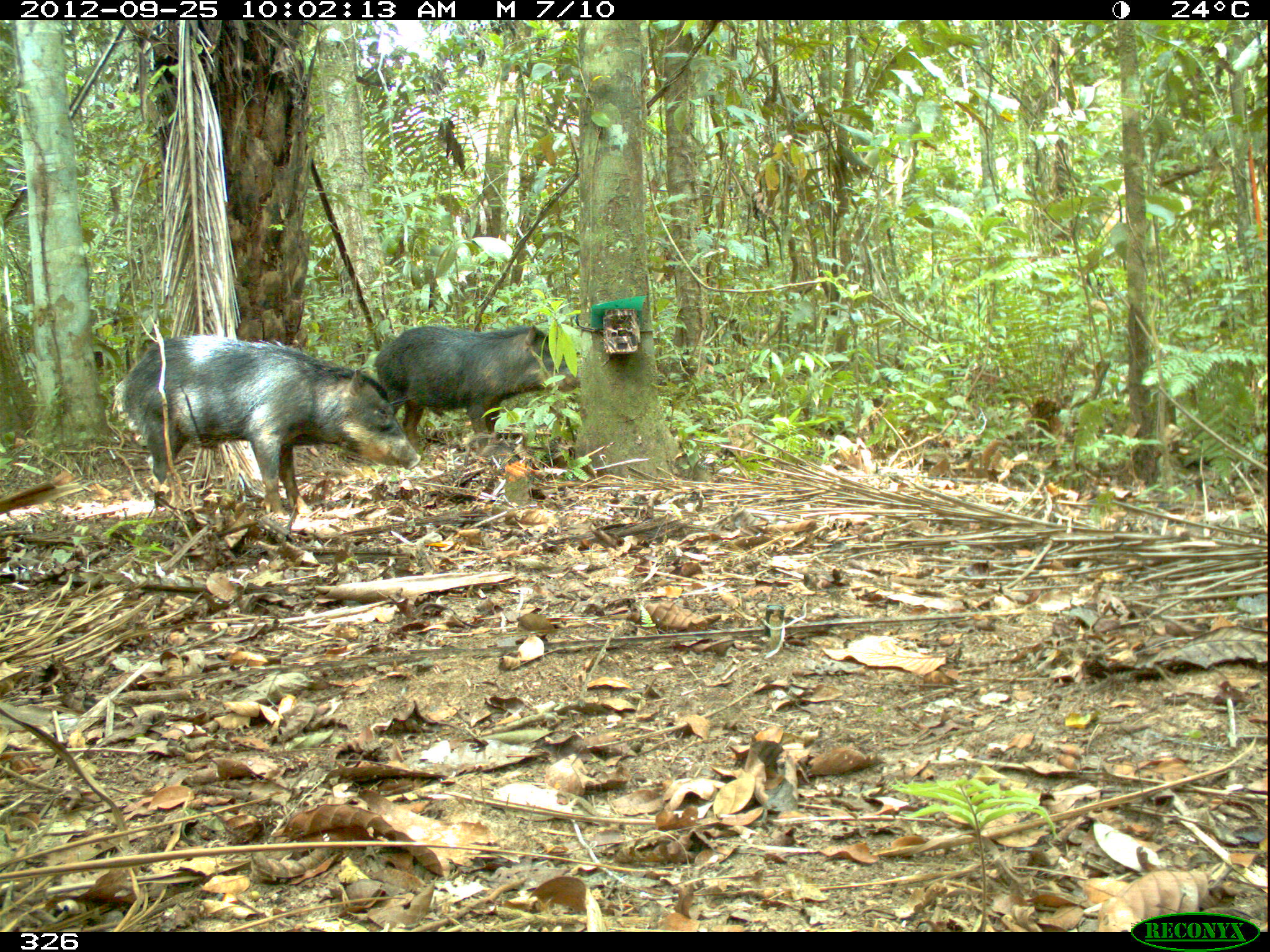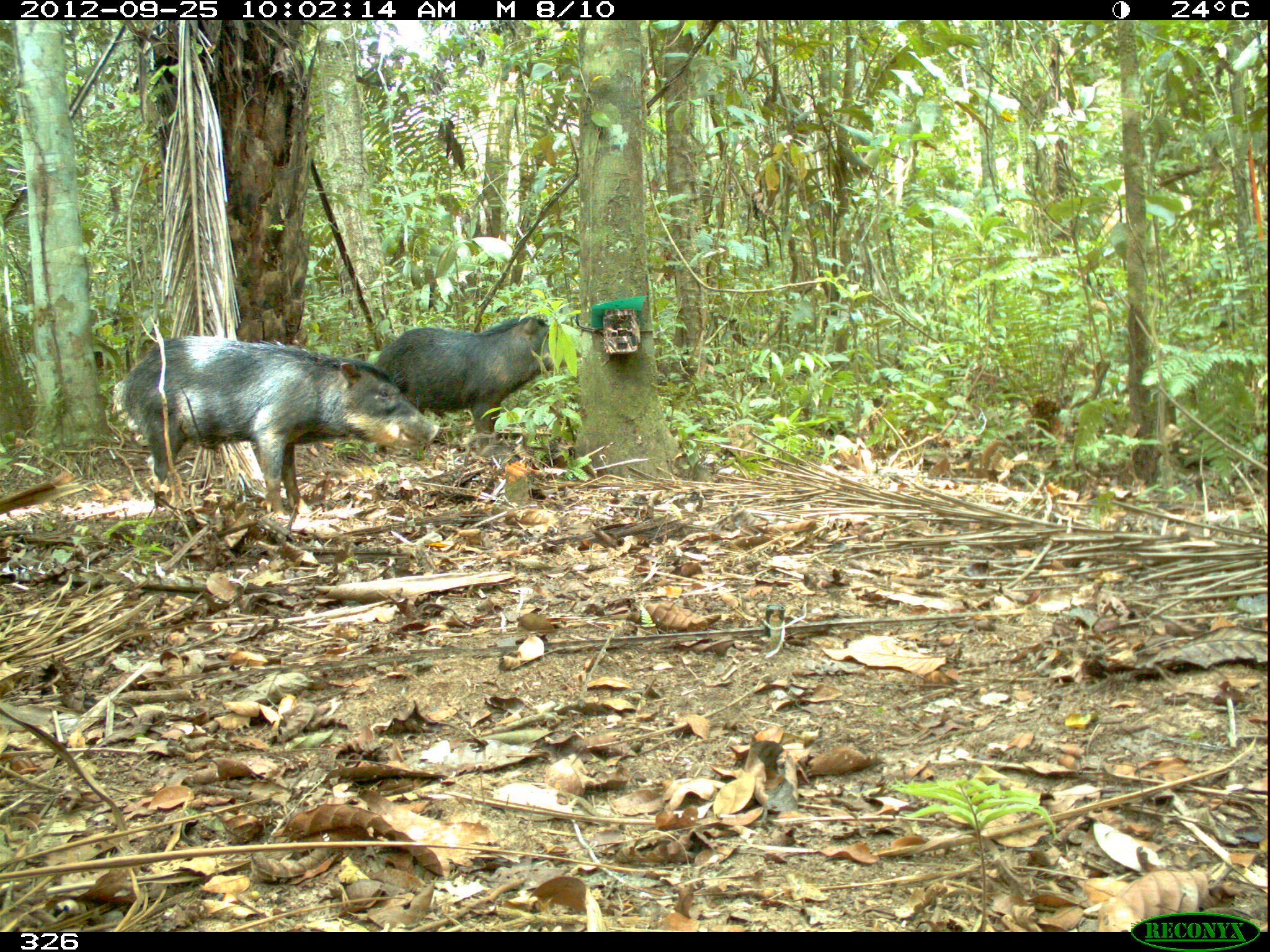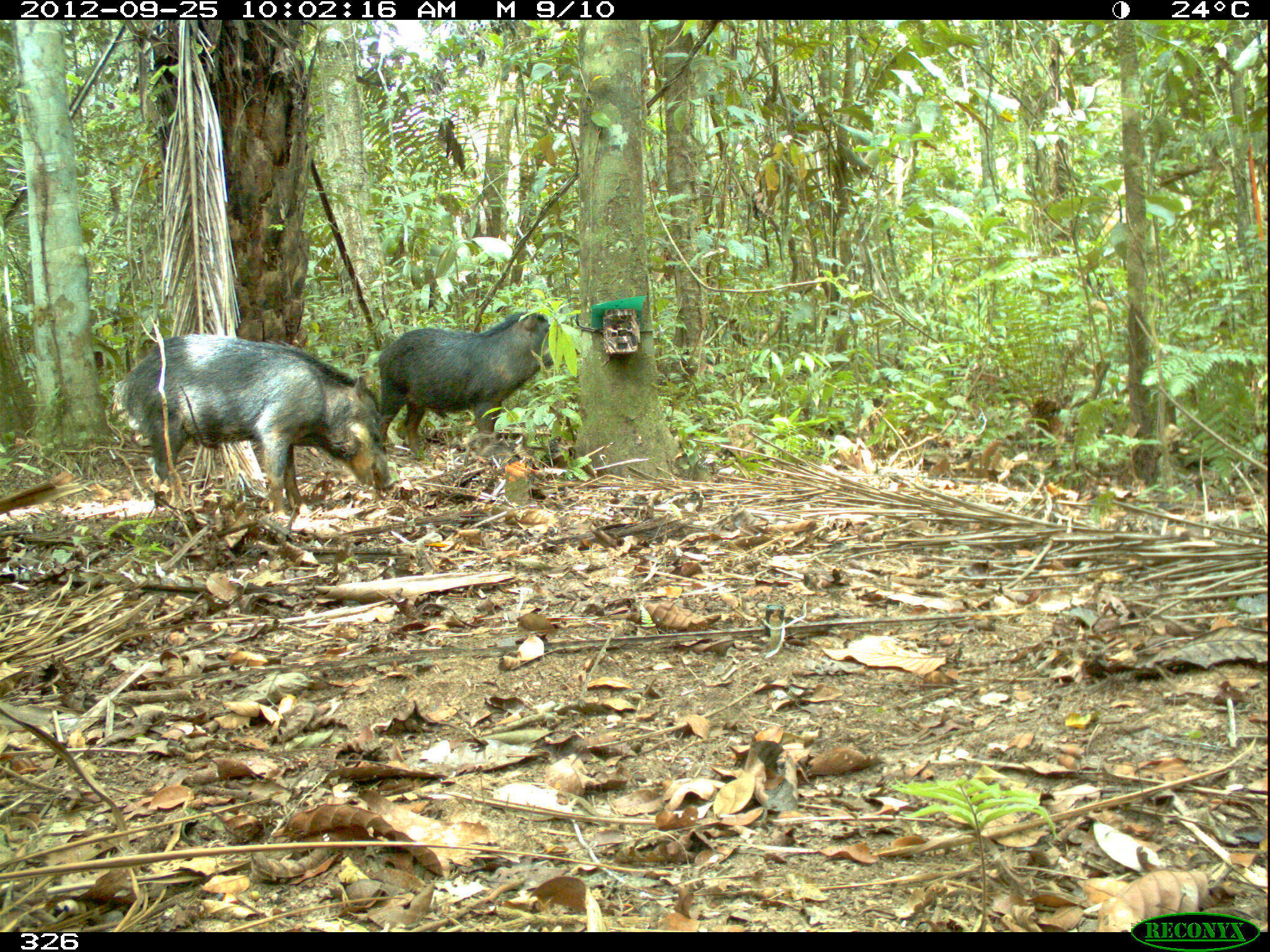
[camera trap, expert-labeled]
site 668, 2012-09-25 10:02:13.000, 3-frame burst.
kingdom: Animalia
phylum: Chordata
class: Mammalia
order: Artiodactyla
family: Tayassuidae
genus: Tayassu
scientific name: Tayassu pecari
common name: white-lipped peccary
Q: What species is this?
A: Tayassu pecari (white-lipped peccary).